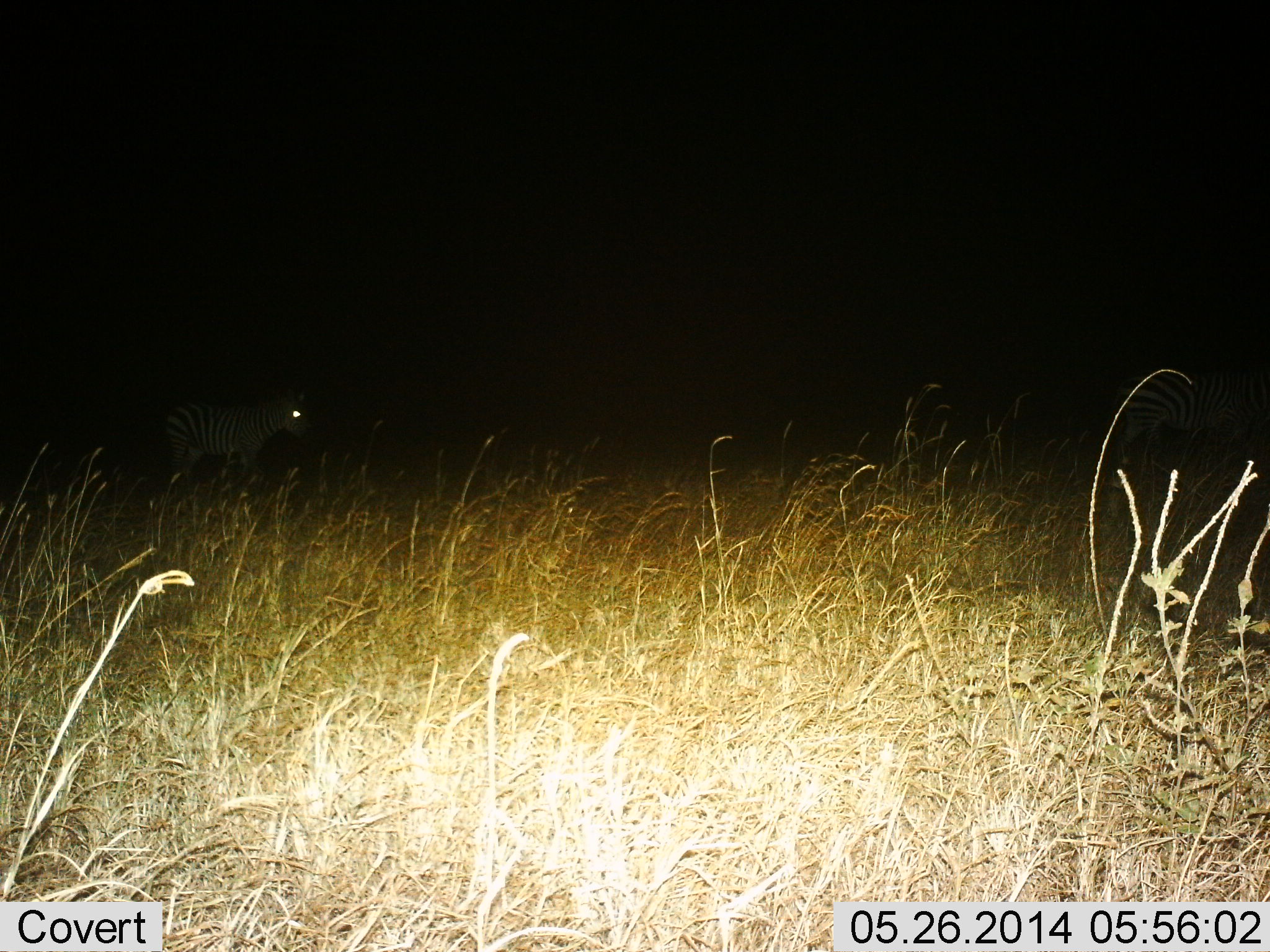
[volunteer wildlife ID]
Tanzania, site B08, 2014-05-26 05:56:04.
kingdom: Animalia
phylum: Chordata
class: Mammalia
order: Perissodactyla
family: Equidae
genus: Equus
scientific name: Equus quagga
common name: plains zebra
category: zebra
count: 2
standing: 60%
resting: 0%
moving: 40%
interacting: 0%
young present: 0%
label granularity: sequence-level